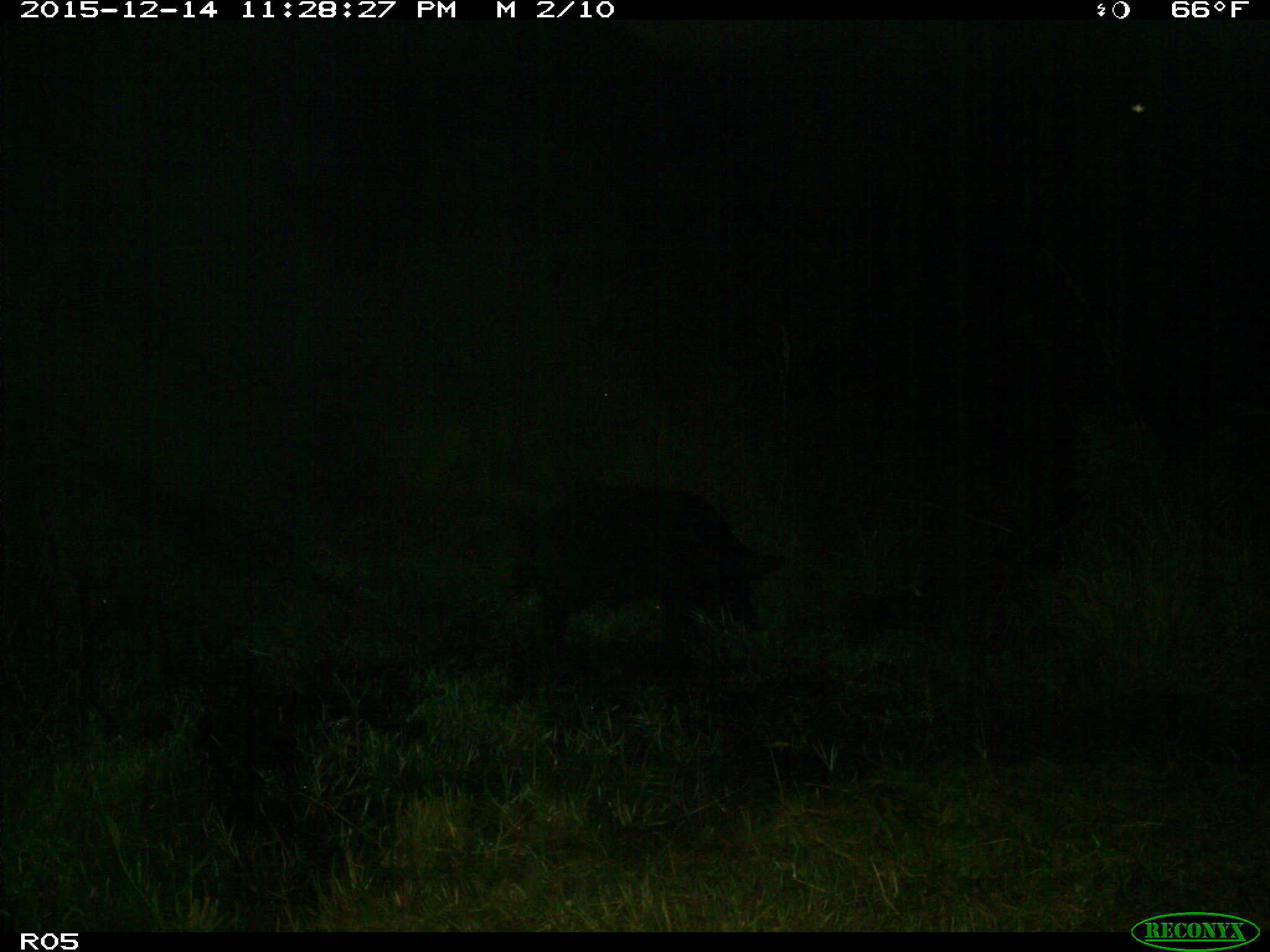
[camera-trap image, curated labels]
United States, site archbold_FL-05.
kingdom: Animalia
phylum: Chordata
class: Mammalia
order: Artiodactyla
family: Suidae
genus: Sus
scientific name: Sus scrofa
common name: wild boar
Sus scrofa (wild boar).